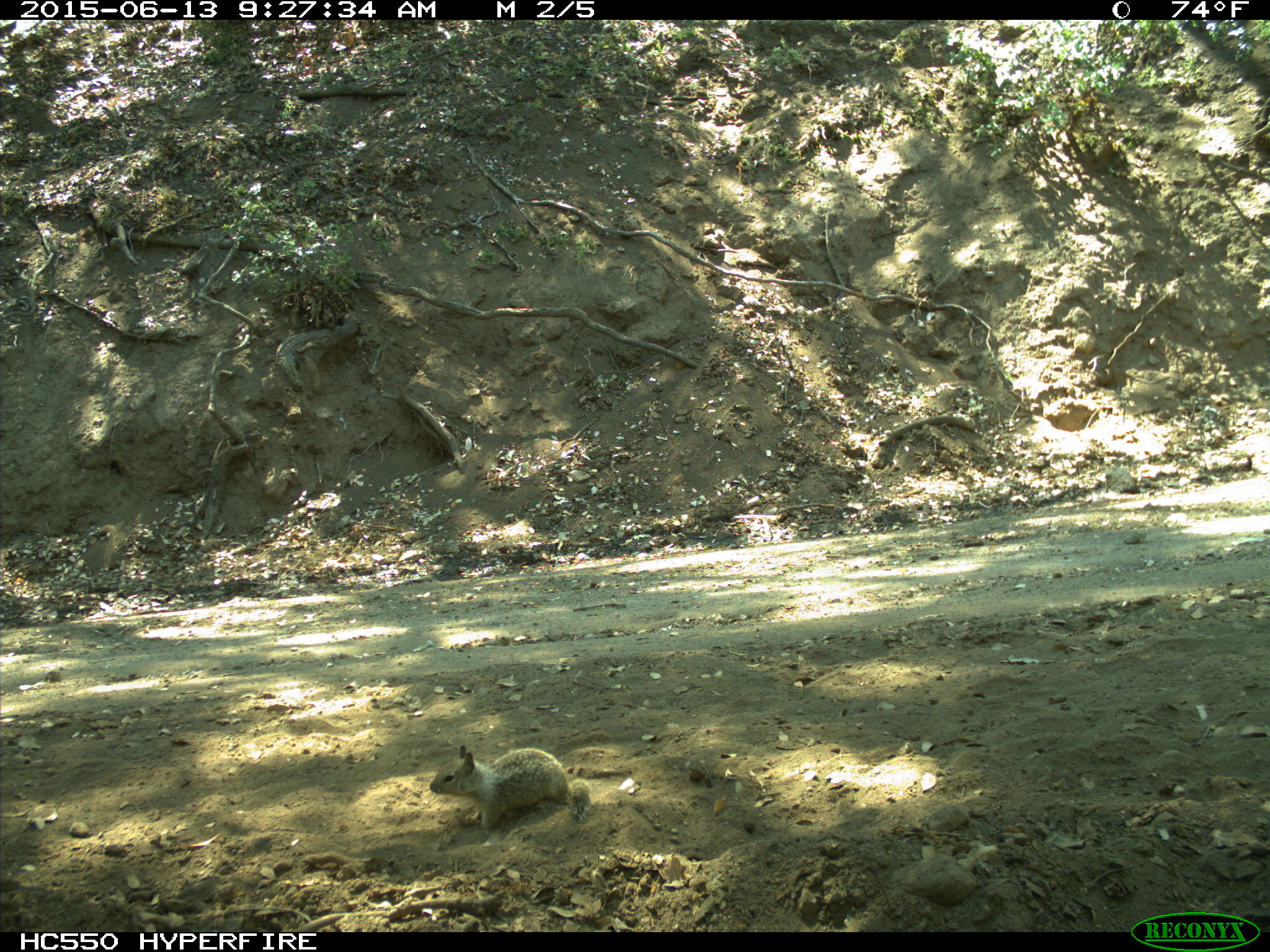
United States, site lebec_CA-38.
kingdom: Animalia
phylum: Chordata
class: Mammalia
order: Rodentia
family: Sciuridae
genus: Otospermophilus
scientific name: Otospermophilus beecheyi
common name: california ground squirrel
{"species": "Otospermophilus beecheyi (california ground squirrel)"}